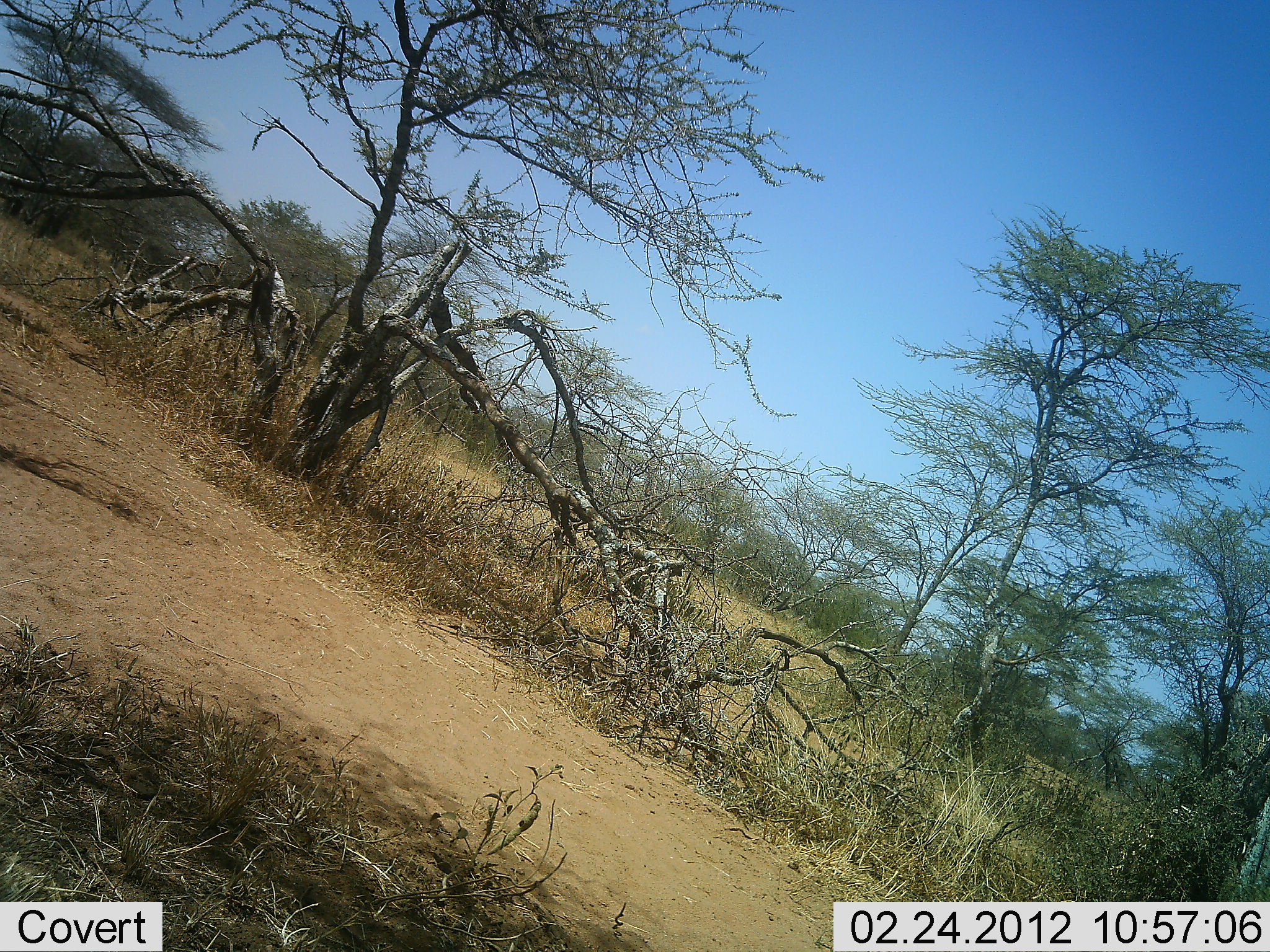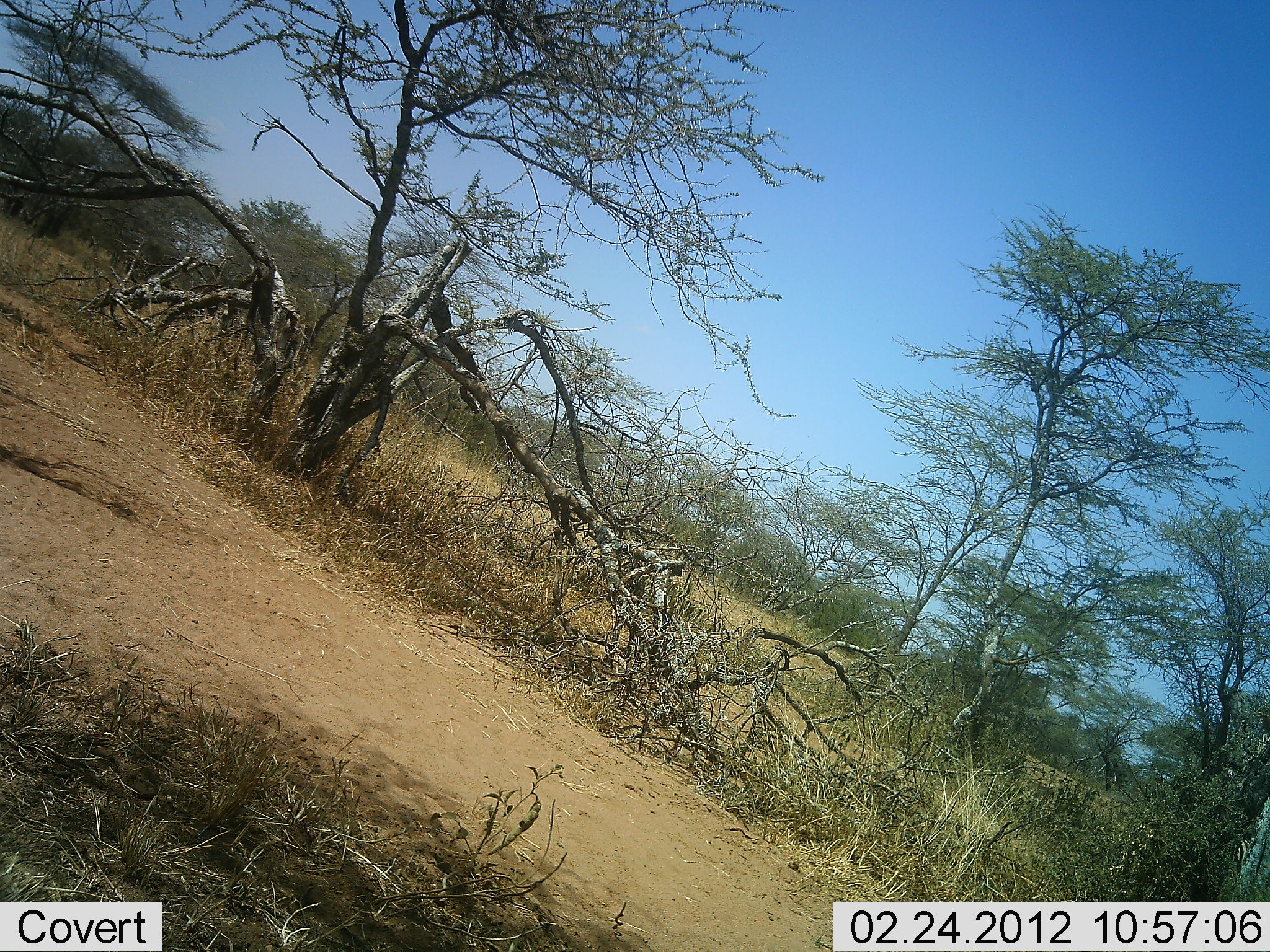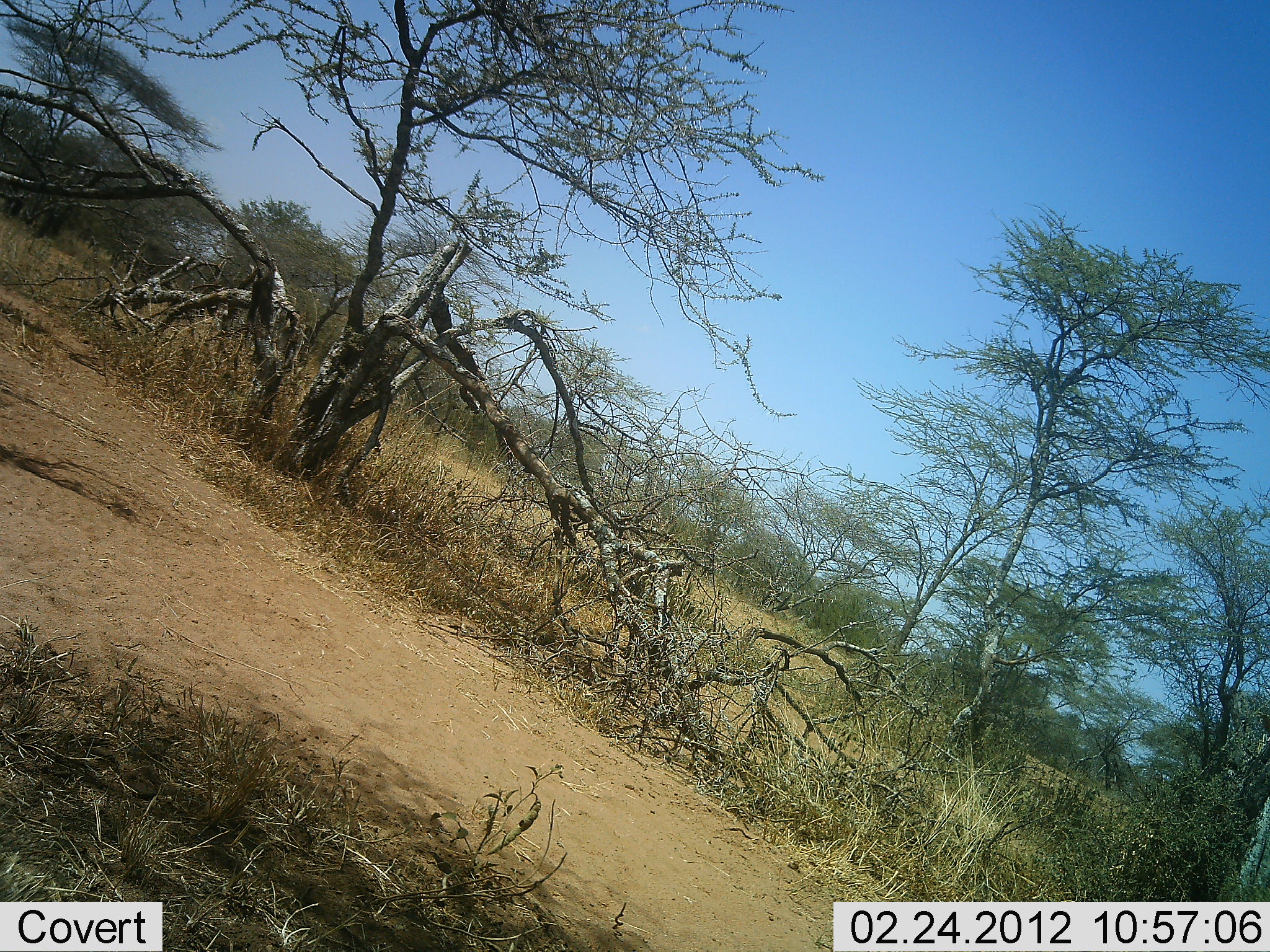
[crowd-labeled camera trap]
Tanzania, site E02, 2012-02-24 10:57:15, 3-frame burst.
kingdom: Animalia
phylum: Chordata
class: Mammalia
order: Perissodactyla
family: Equidae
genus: Equus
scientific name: Equus quagga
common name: plains zebra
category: zebra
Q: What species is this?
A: Zebra (plains zebra) (Equus quagga).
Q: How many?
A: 1.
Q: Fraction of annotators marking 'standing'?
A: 0%.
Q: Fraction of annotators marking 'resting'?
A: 0%.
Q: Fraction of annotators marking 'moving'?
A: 100%.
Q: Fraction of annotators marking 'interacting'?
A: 0%.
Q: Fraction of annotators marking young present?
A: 0%.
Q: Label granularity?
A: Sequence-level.